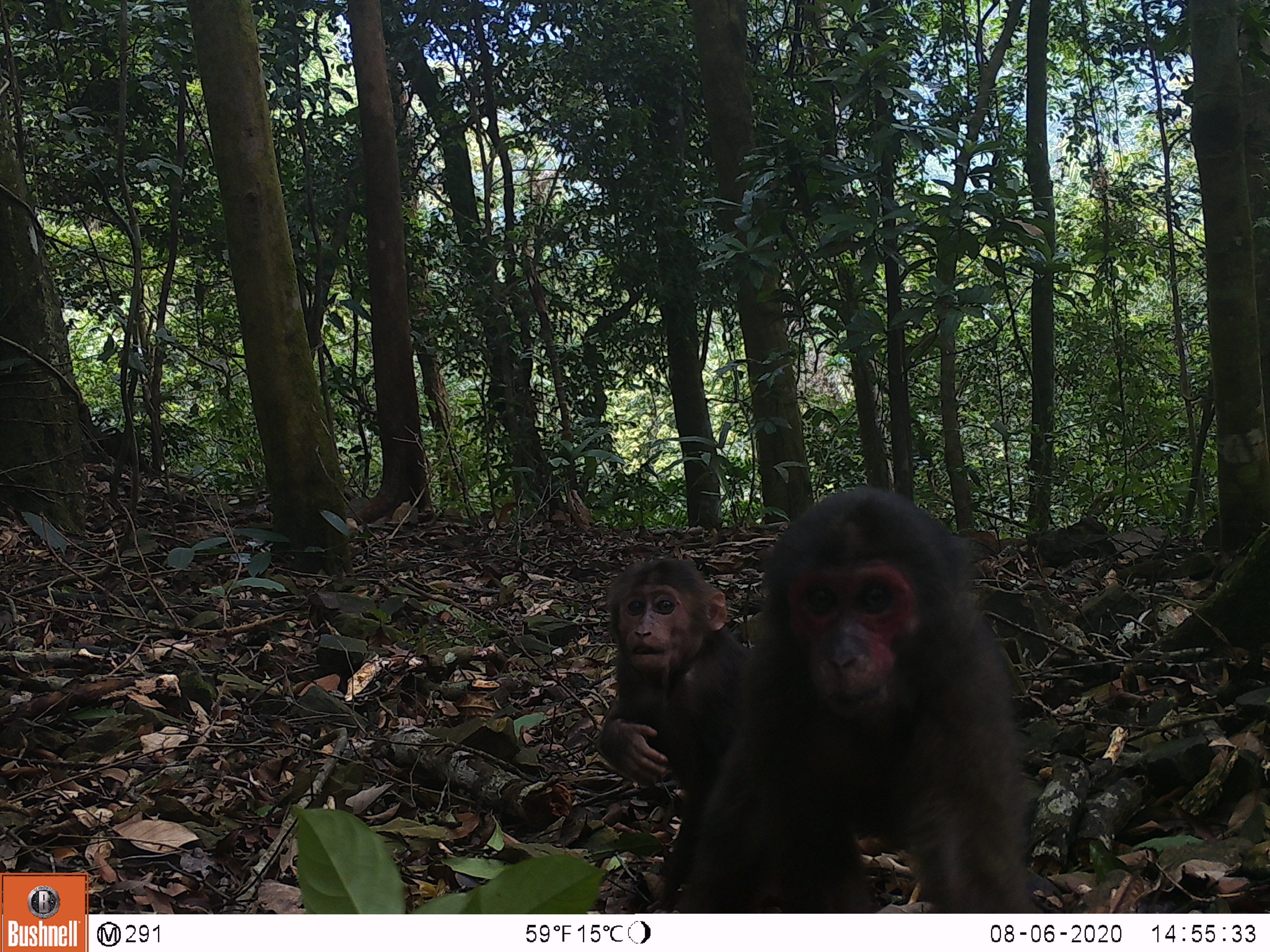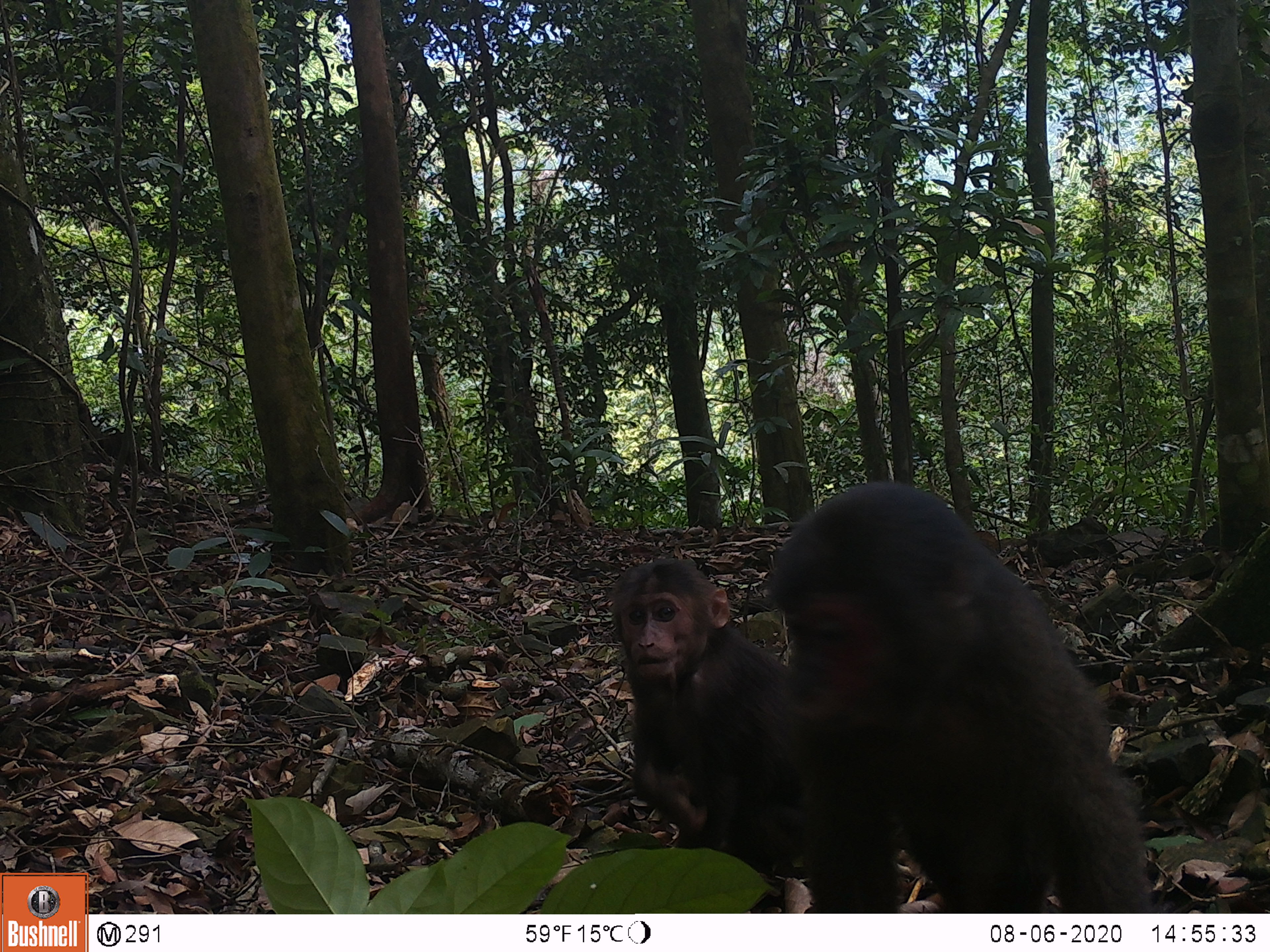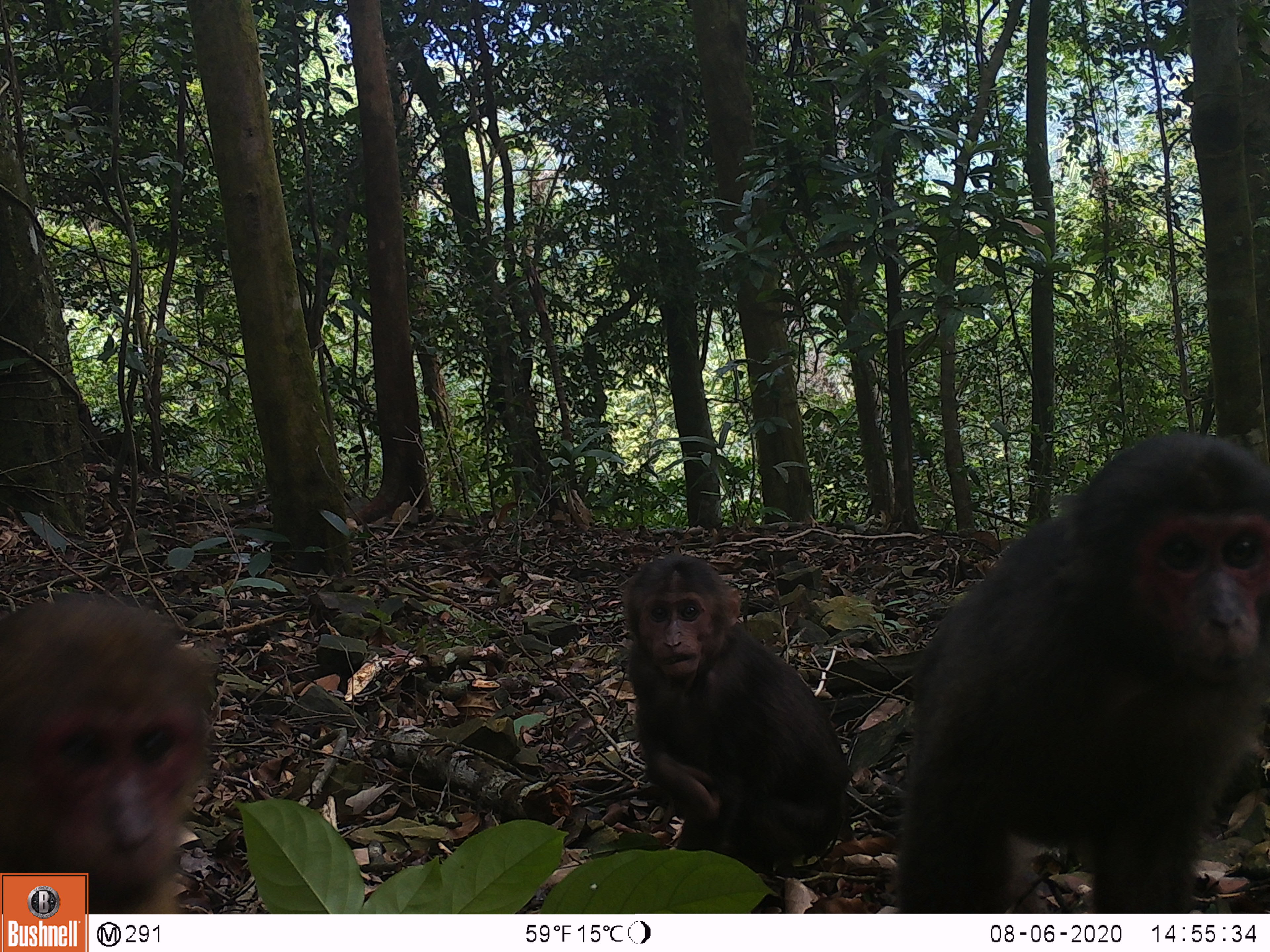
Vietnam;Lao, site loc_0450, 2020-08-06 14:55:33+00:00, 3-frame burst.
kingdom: Animalia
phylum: Chordata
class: Mammalia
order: Primates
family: Cercopithecidae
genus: Macaca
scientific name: Macaca arctoides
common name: stump-tailed macaque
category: stump tailed macaque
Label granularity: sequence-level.